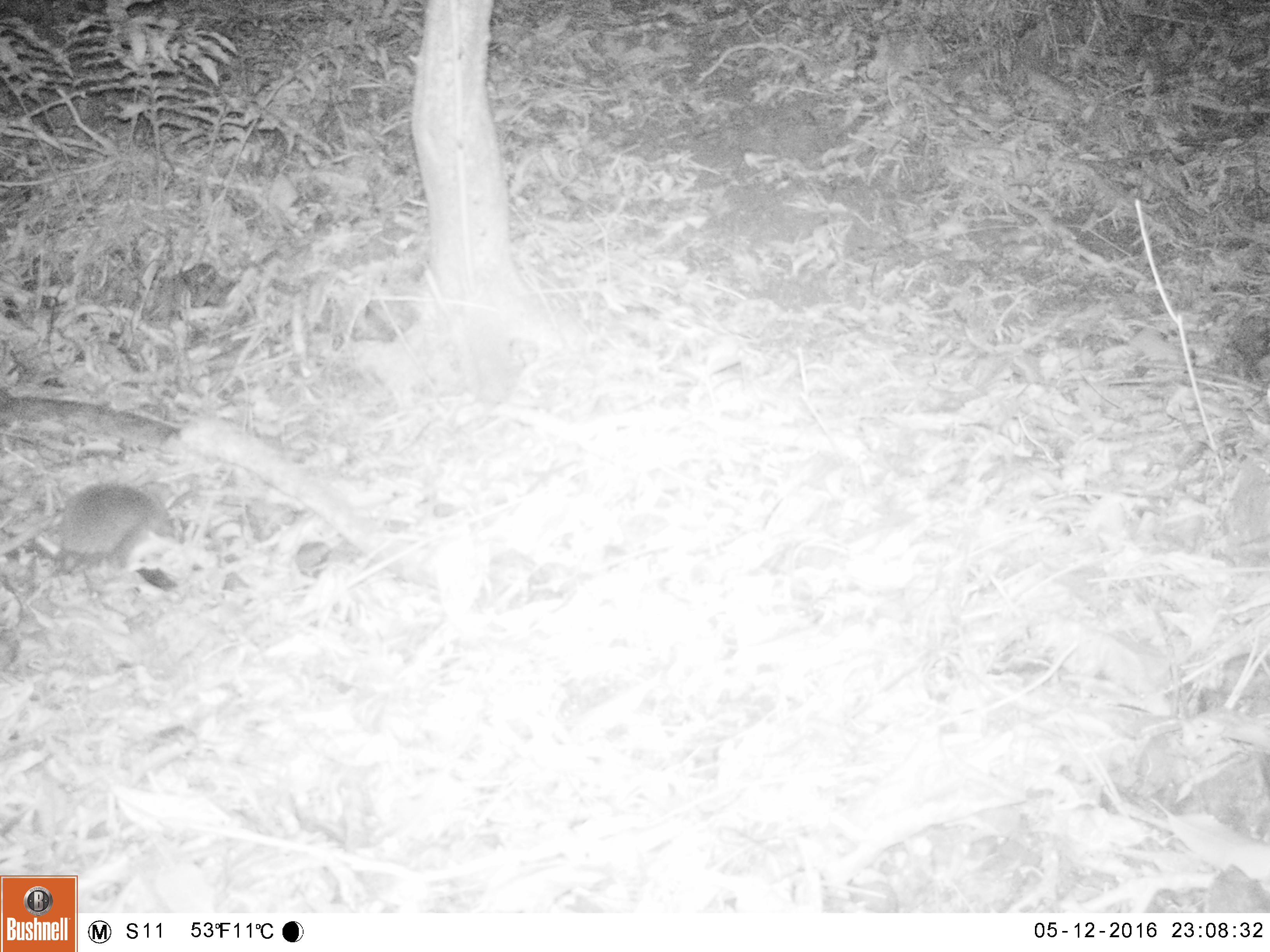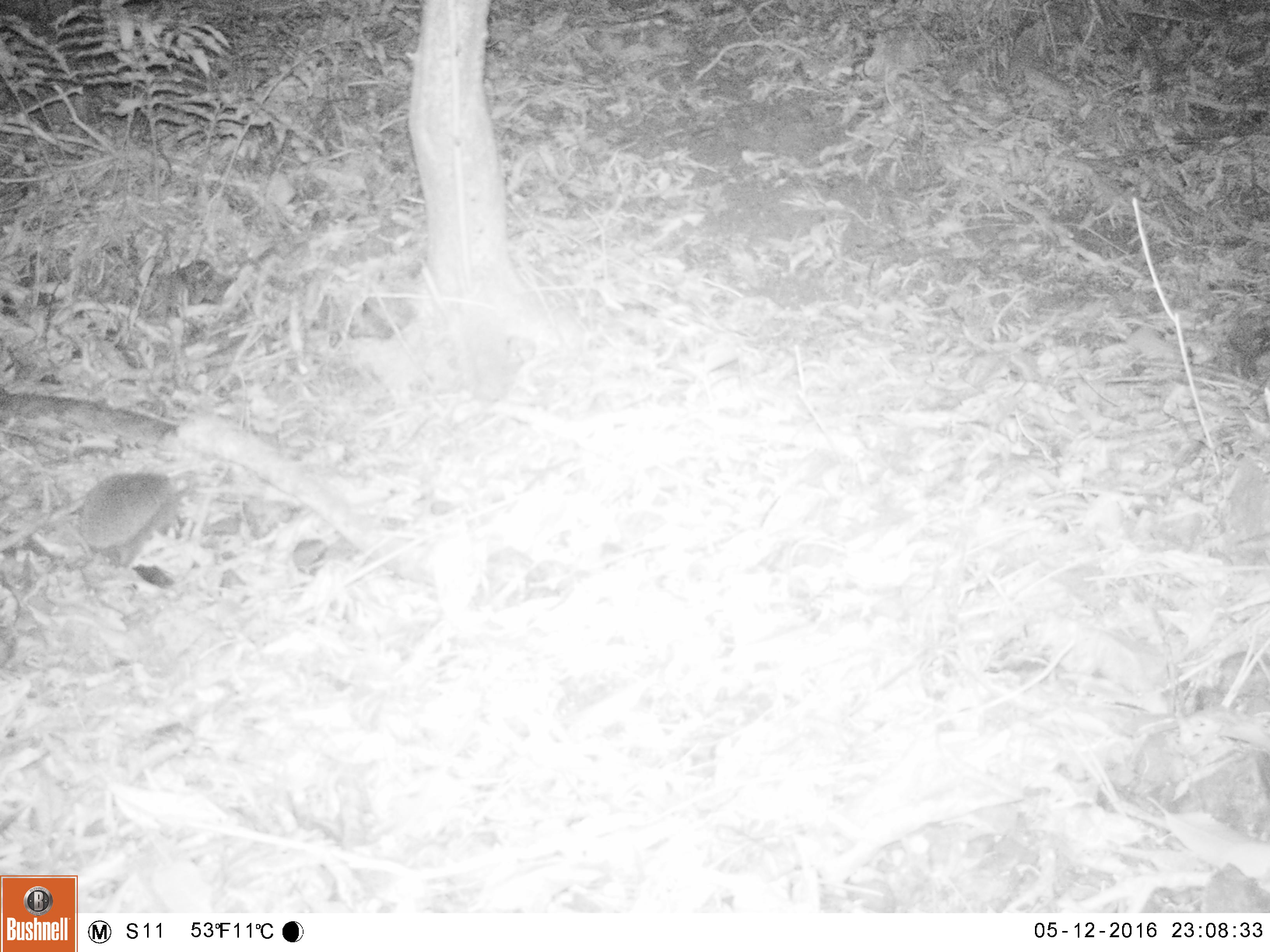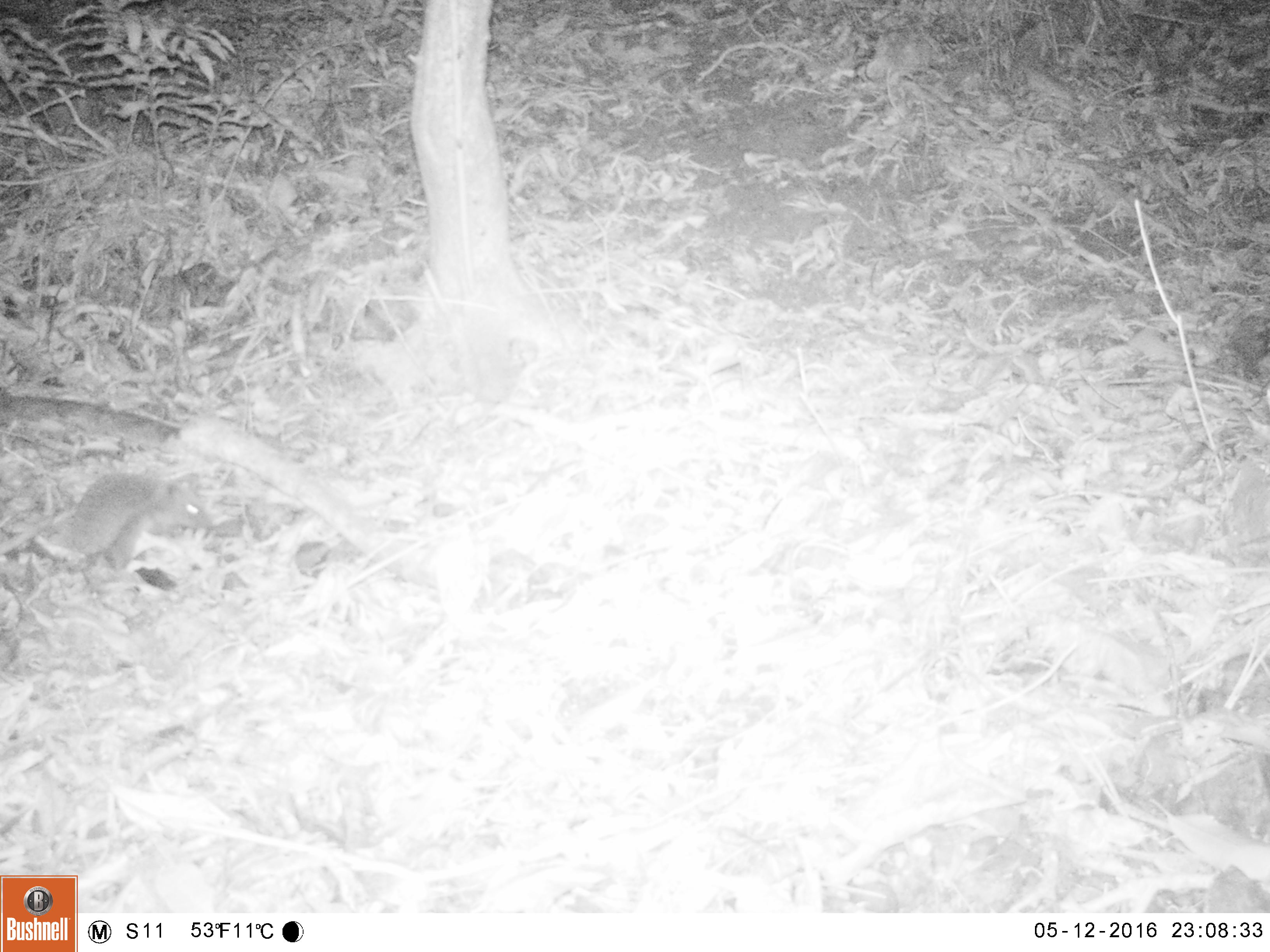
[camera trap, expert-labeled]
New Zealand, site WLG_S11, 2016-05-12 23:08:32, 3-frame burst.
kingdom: Animalia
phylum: Chordata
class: Mammalia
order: Eulipotyphla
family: Erinaceidae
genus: Erinaceus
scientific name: Erinaceus europaeus europaeus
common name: european hedgehog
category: hedgehog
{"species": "hedgehog (european hedgehog) (Erinaceus europaeus europaeus)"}